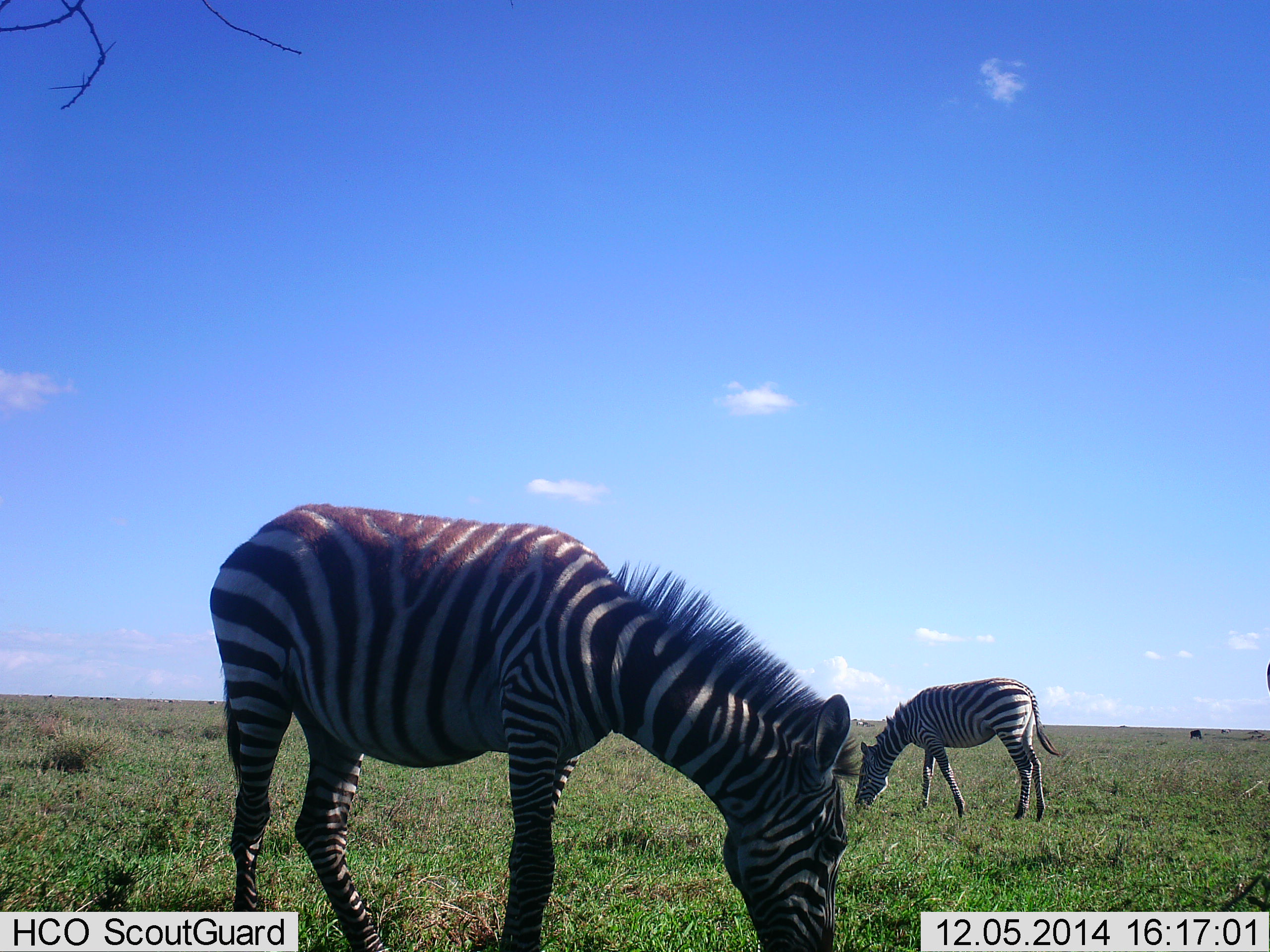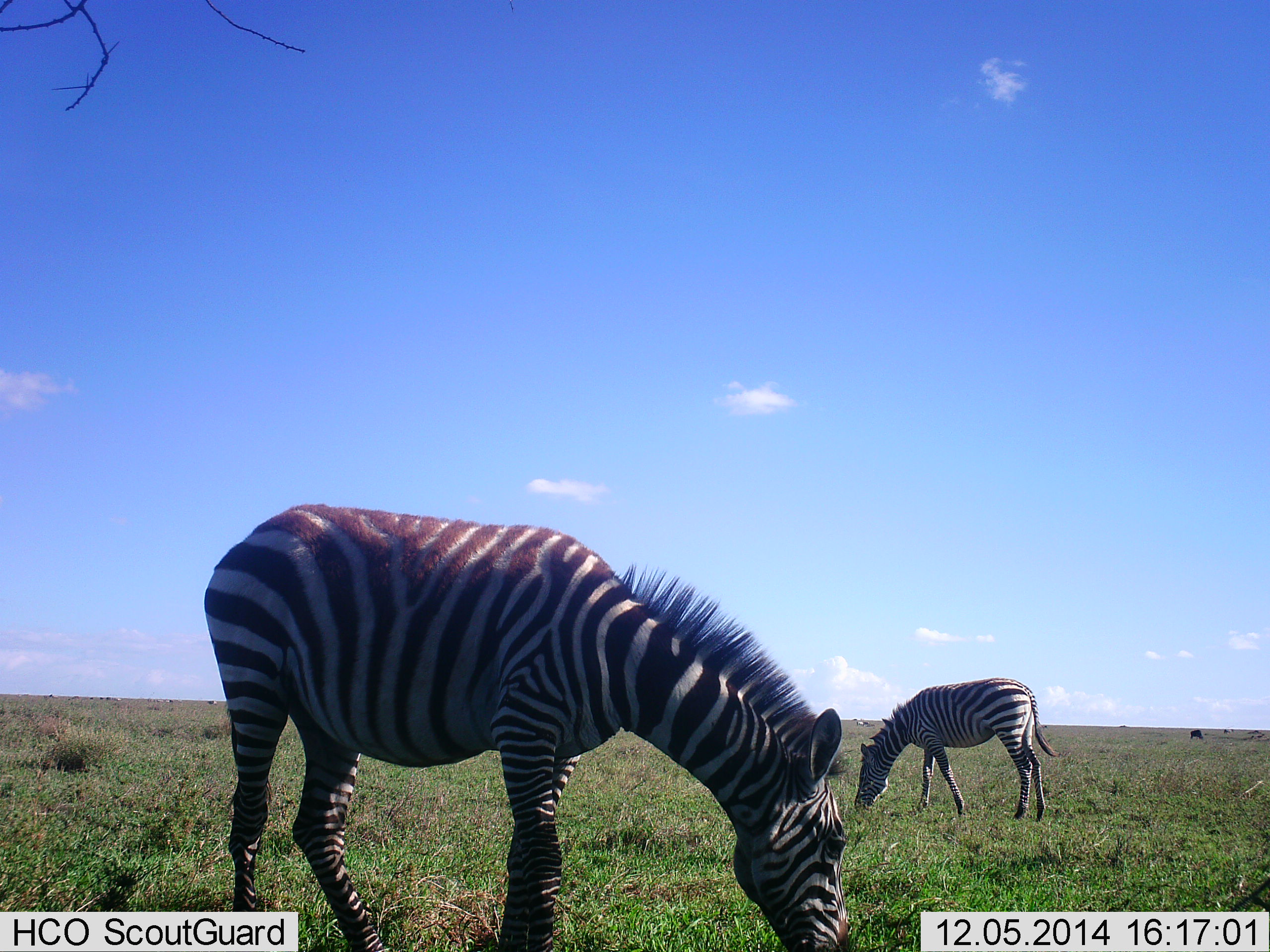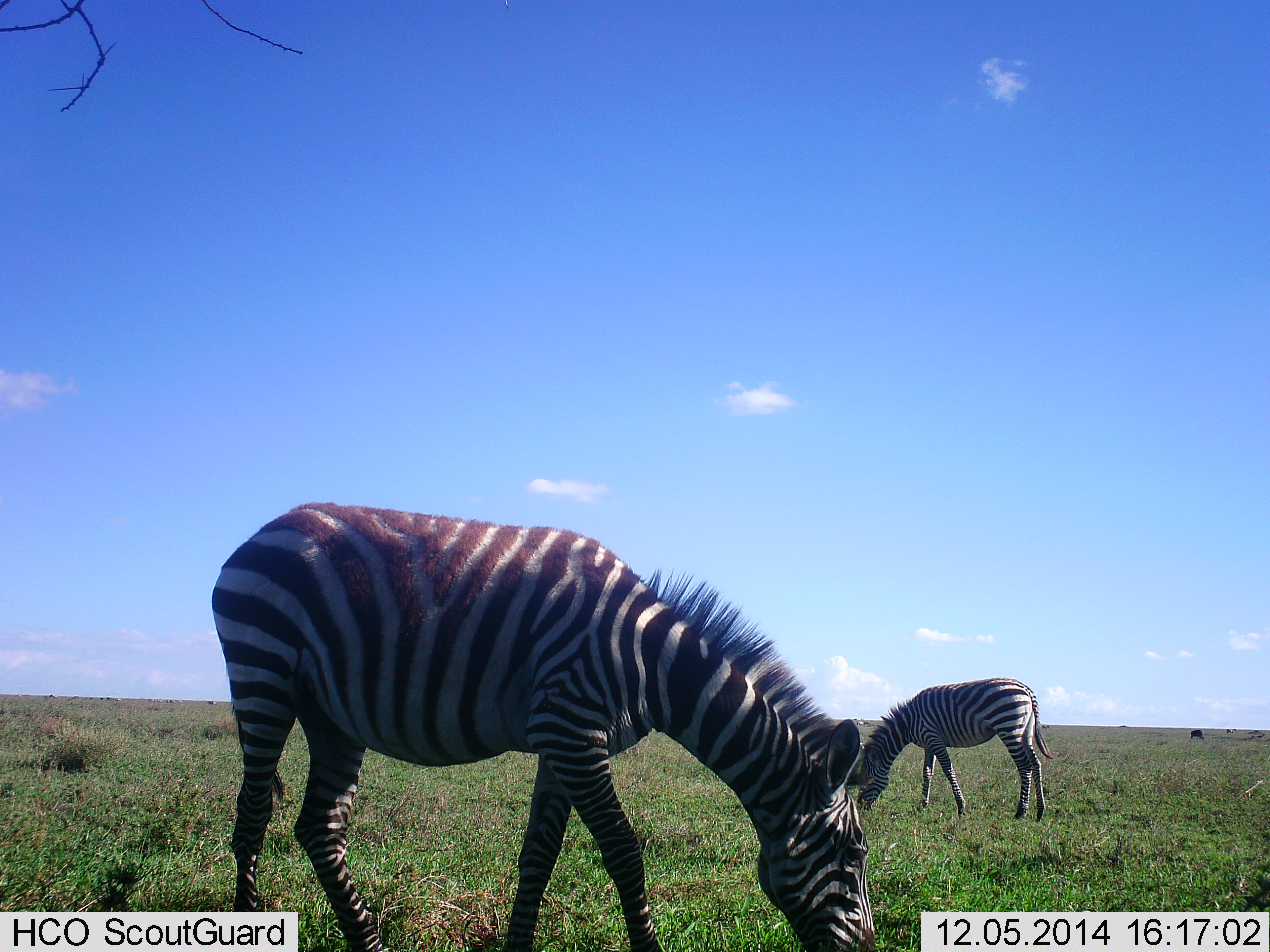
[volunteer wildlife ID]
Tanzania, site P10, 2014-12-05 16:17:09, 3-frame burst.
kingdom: Animalia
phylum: Chordata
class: Mammalia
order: Perissodactyla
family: Equidae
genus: Equus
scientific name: Equus quagga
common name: plains zebra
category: zebra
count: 2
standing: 27%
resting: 0%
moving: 0%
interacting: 0%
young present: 0%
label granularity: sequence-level